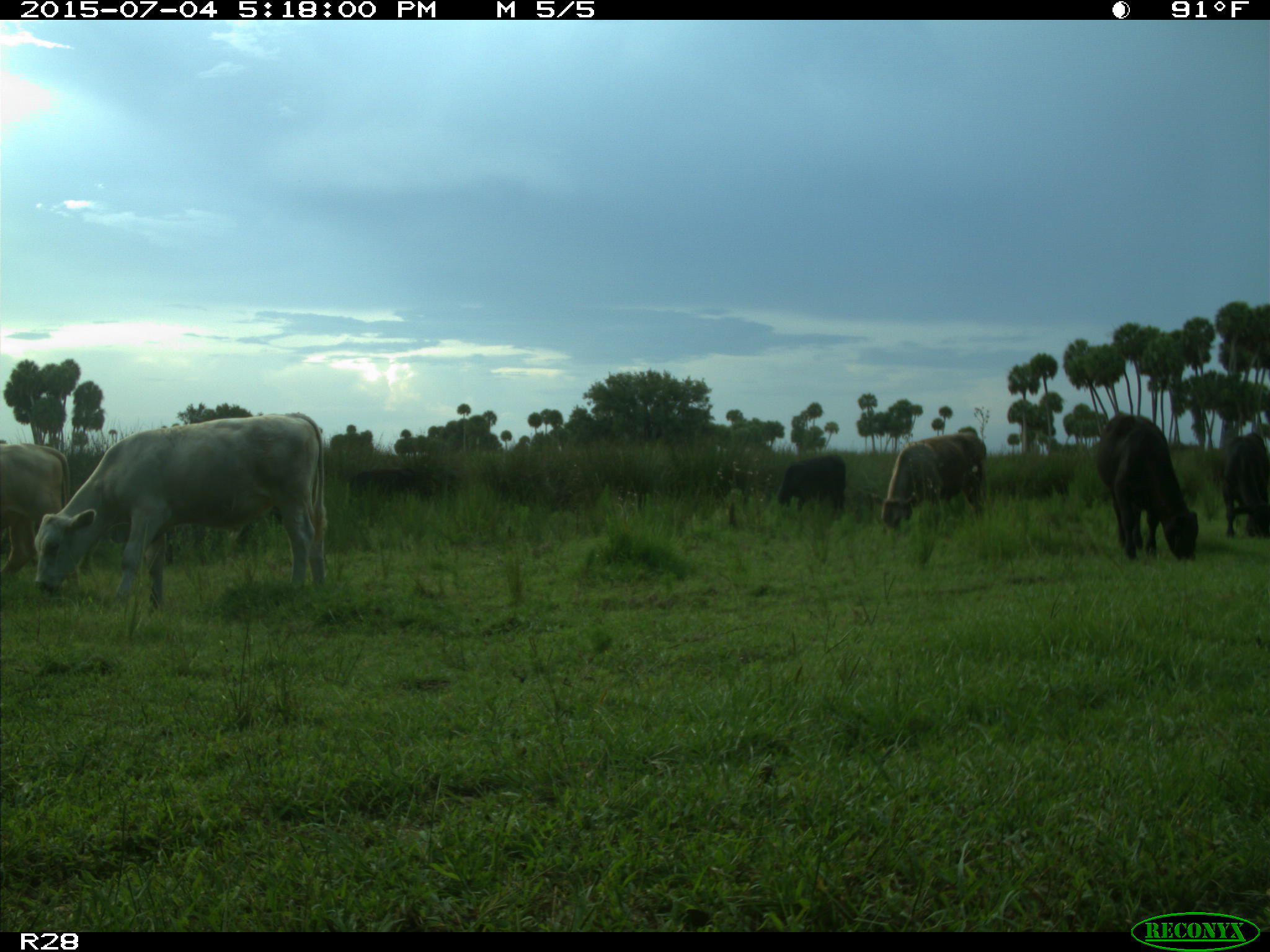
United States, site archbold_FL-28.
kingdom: Animalia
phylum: Chordata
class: Mammalia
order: Artiodactyla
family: Bovidae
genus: Bos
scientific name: Bos taurus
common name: domestic cow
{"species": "Bos taurus (domestic cow)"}